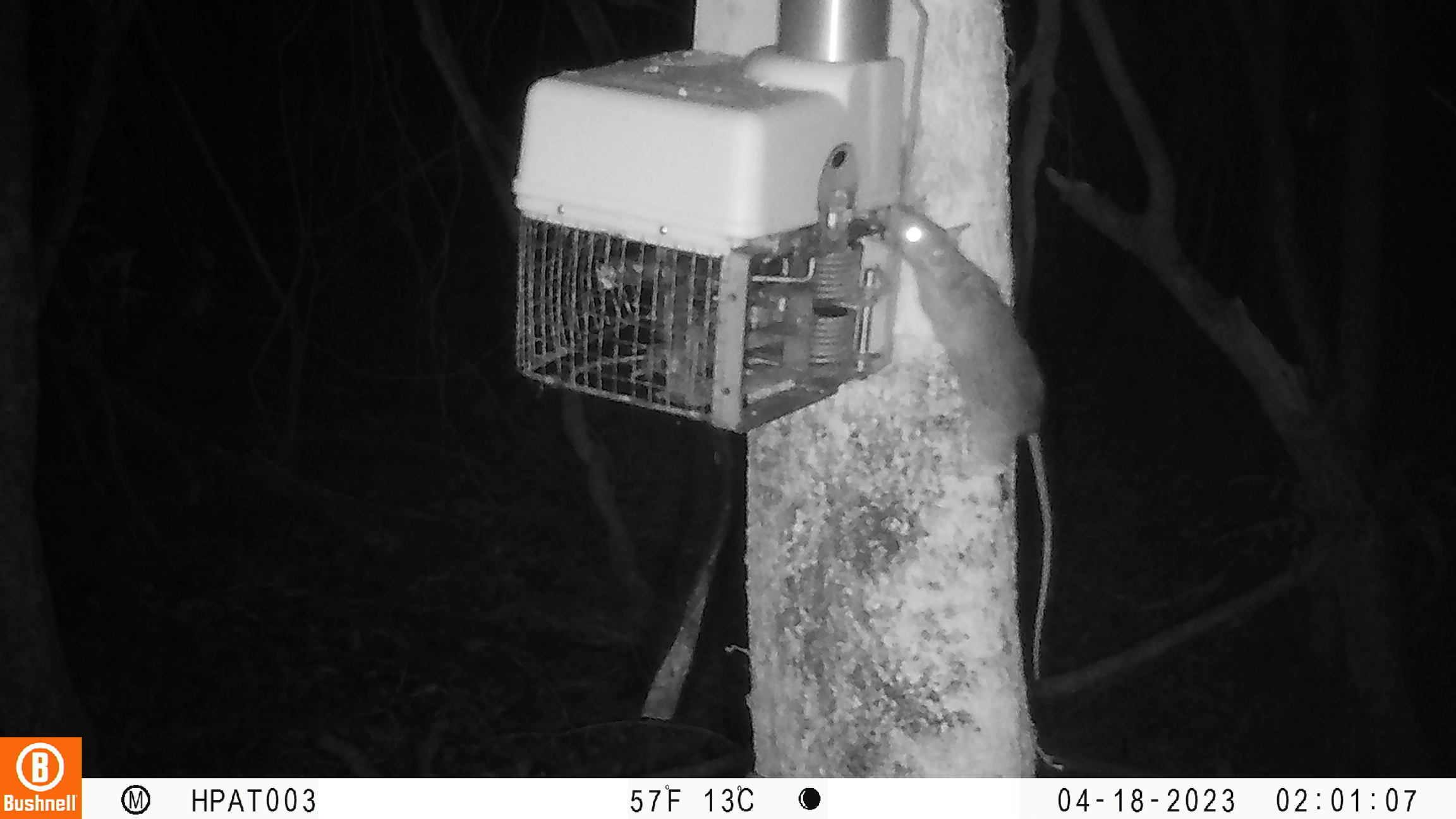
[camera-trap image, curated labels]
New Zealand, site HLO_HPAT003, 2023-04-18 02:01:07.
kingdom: Animalia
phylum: Chordata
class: Mammalia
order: Rodentia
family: Muridae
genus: Rattus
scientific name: Rattus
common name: rat